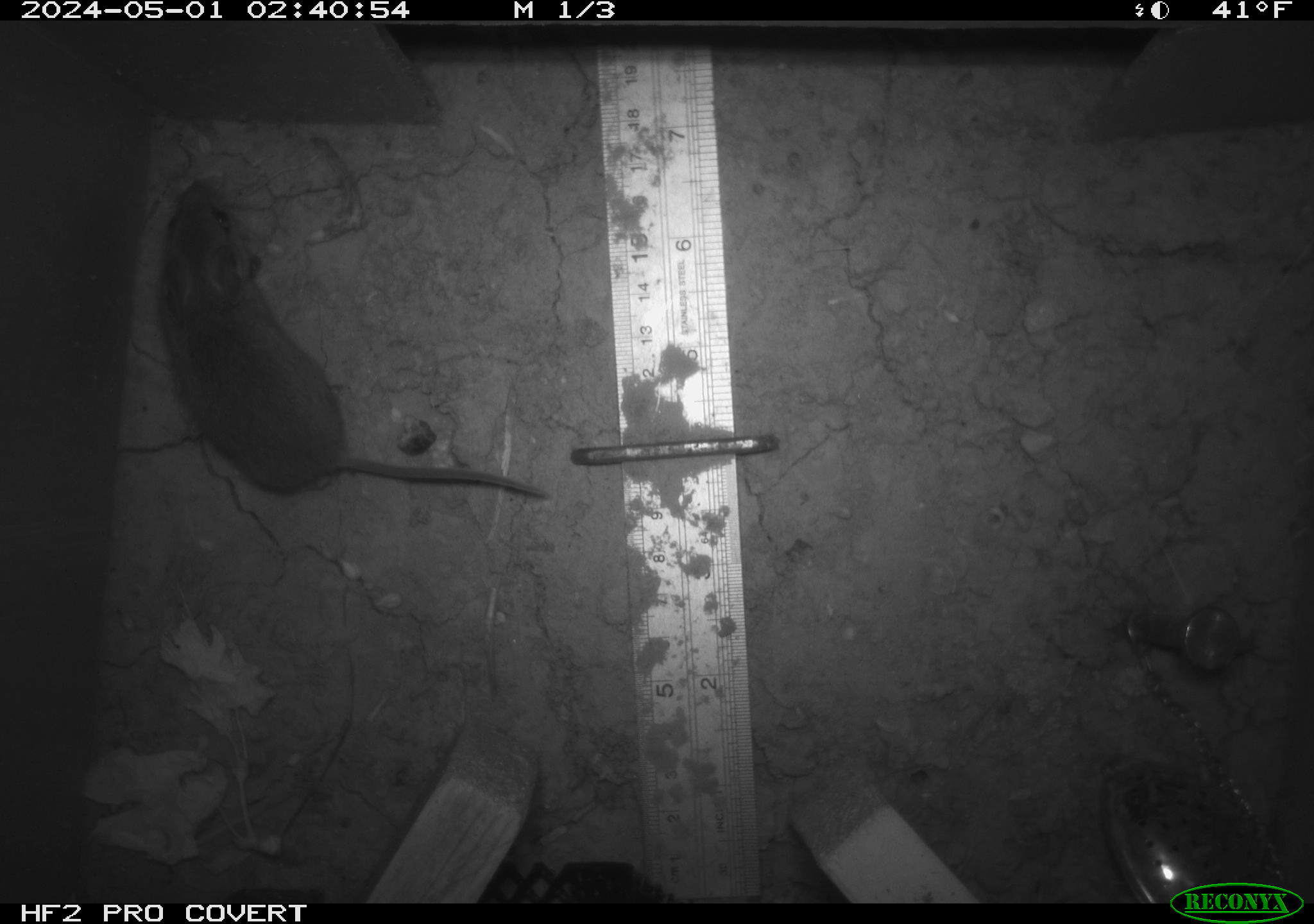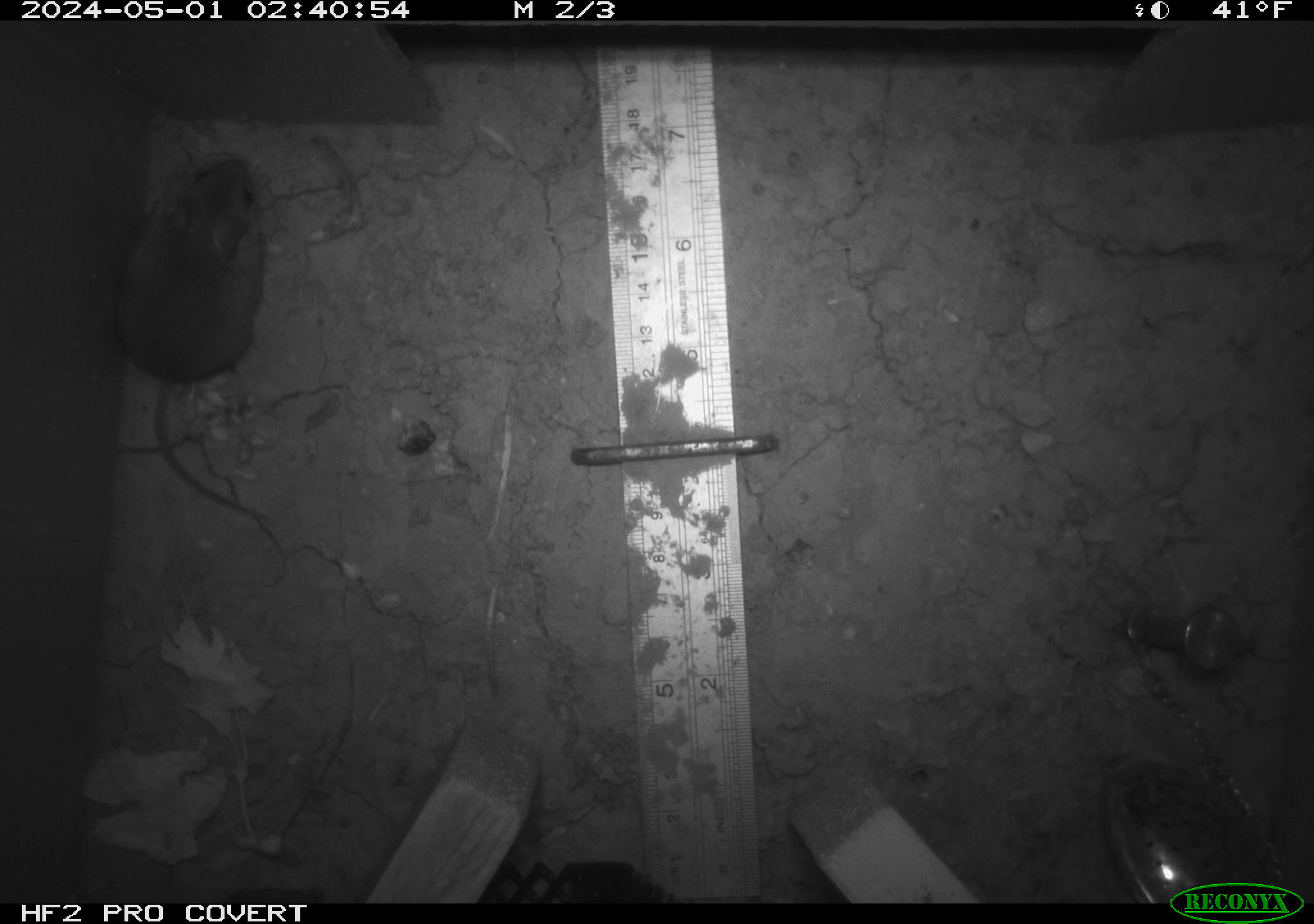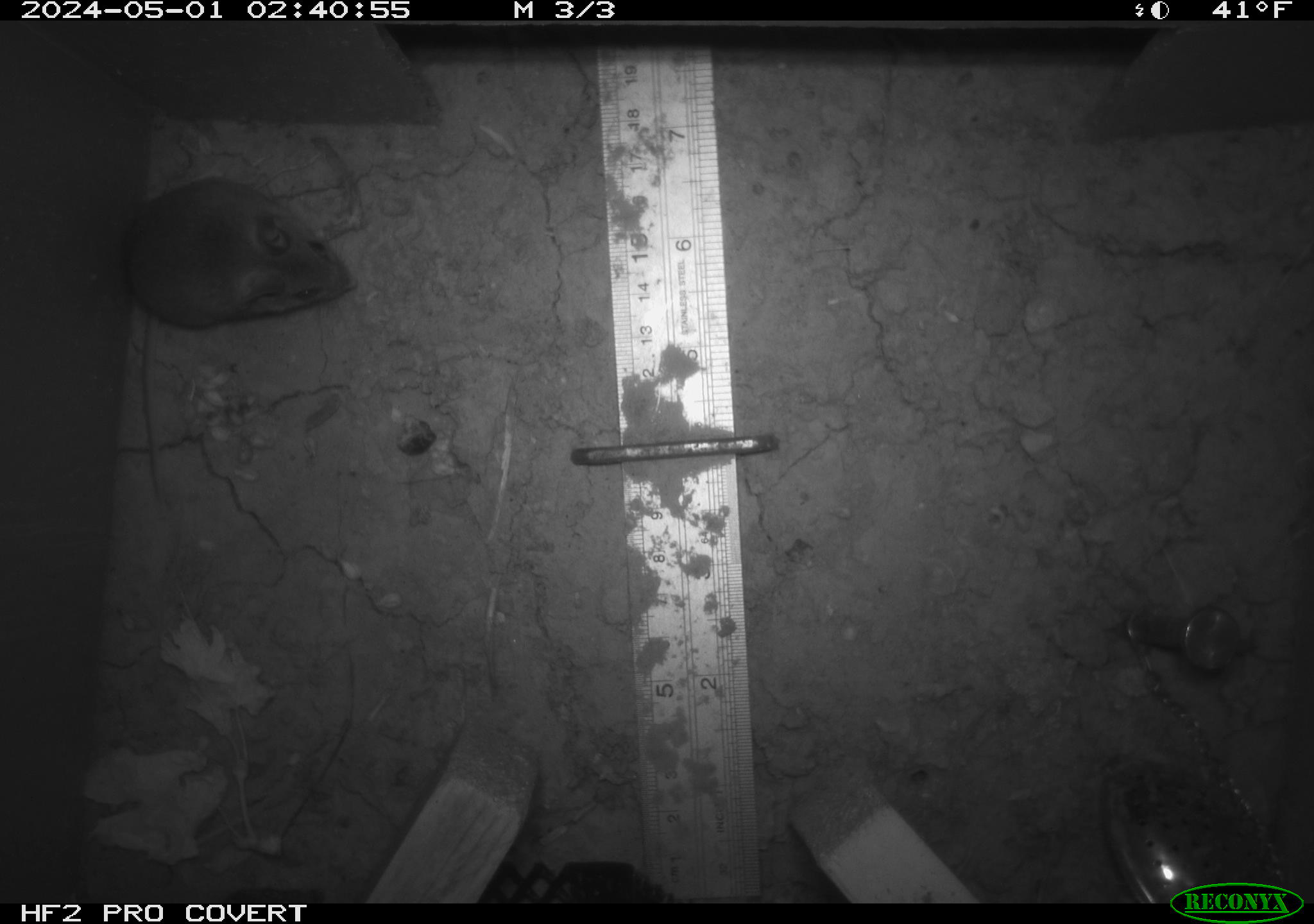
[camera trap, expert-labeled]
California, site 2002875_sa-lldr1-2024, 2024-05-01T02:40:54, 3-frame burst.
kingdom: Animalia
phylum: Chordata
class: Mammalia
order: Rodentia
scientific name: Rodentia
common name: mouse species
Mouse species (Rodentia).